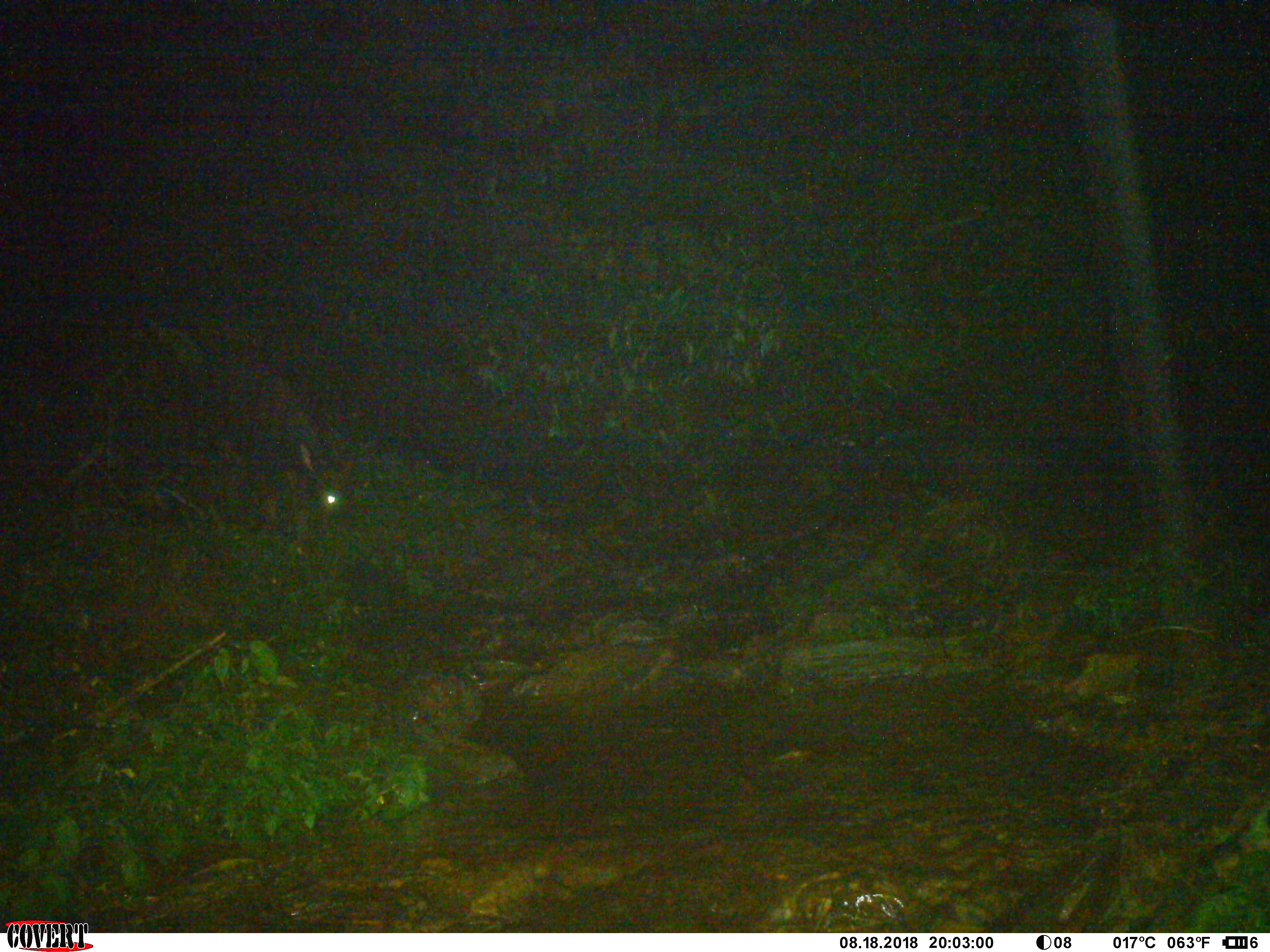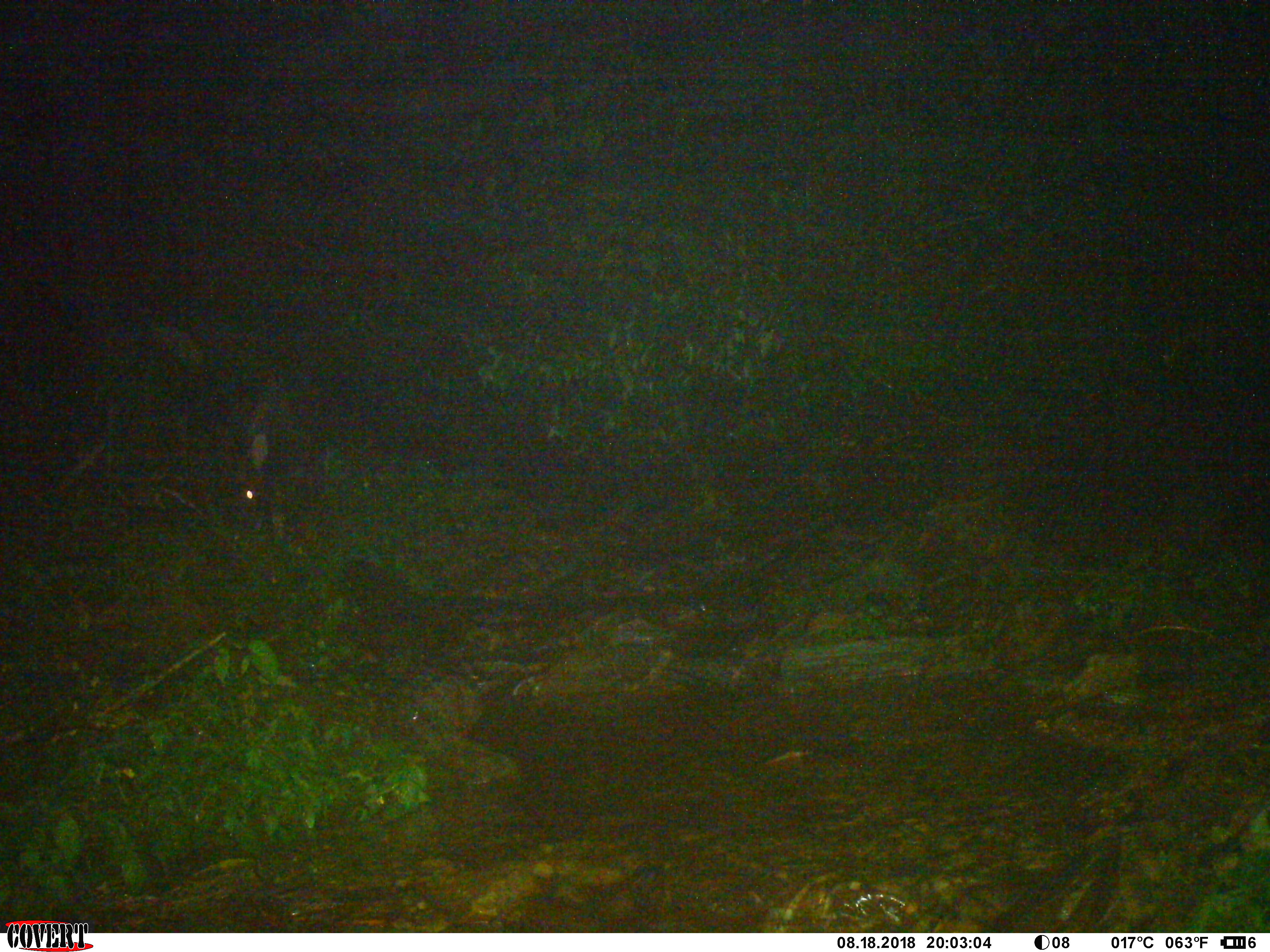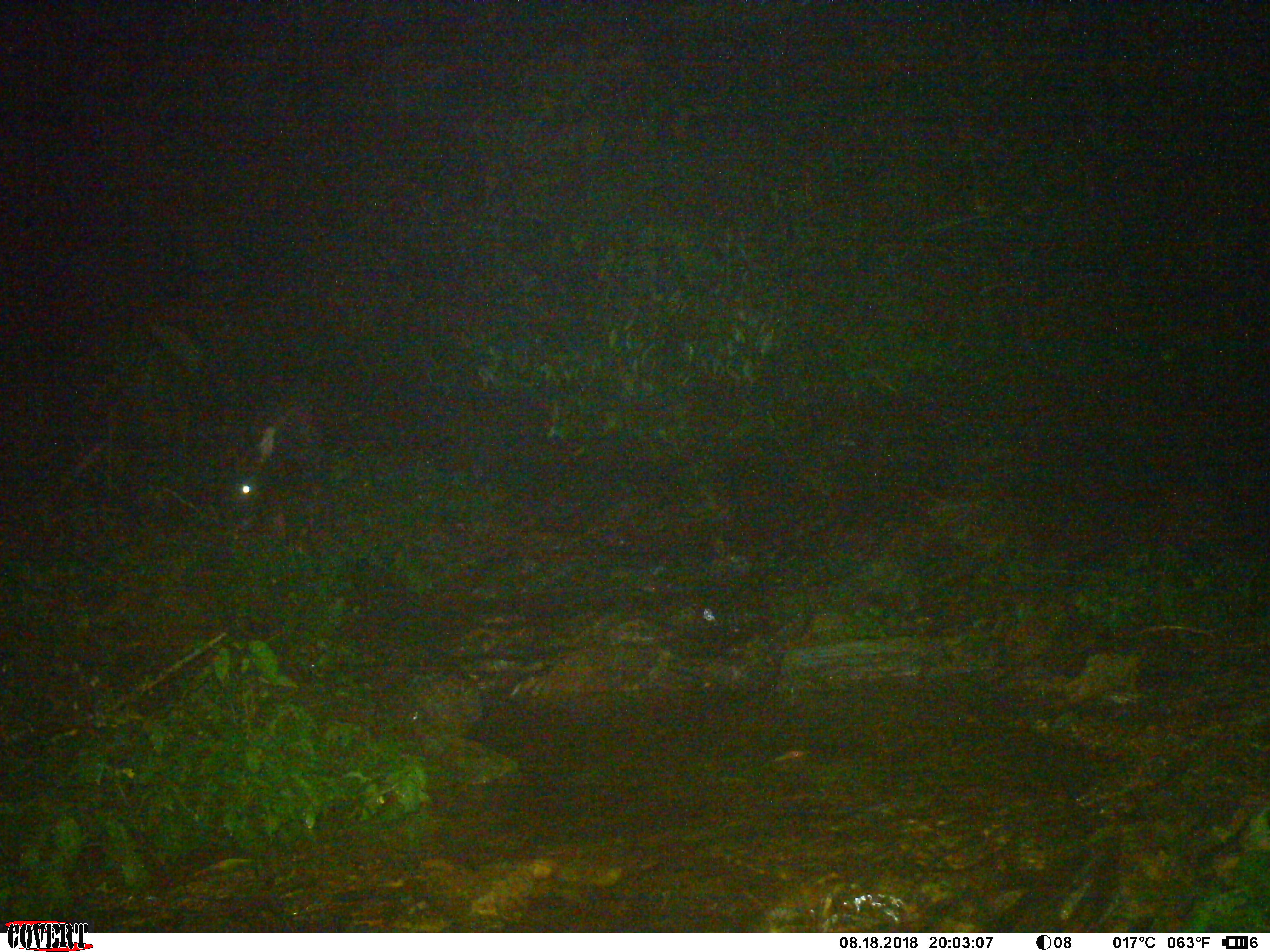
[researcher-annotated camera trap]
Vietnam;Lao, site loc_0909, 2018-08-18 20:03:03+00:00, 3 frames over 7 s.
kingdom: Animalia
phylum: Chordata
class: Mammalia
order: Artiodactyla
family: Bovidae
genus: Capricornis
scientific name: Capricornis sumatraensis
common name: chinese serow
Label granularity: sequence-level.